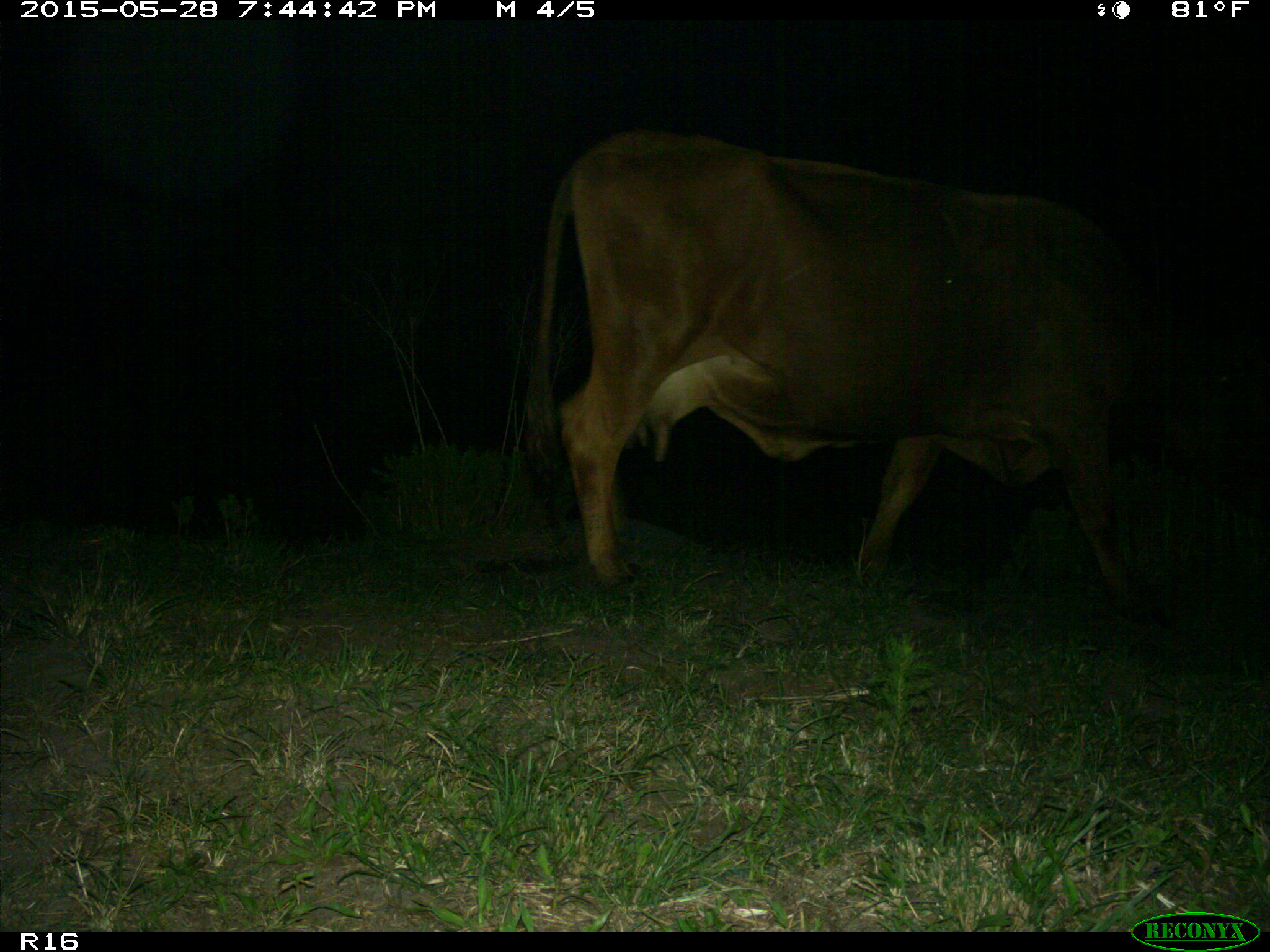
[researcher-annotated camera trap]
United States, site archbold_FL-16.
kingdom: Animalia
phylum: Chordata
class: Mammalia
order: Artiodactyla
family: Bovidae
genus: Bos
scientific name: Bos taurus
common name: domestic cow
Bos taurus (domestic cow).